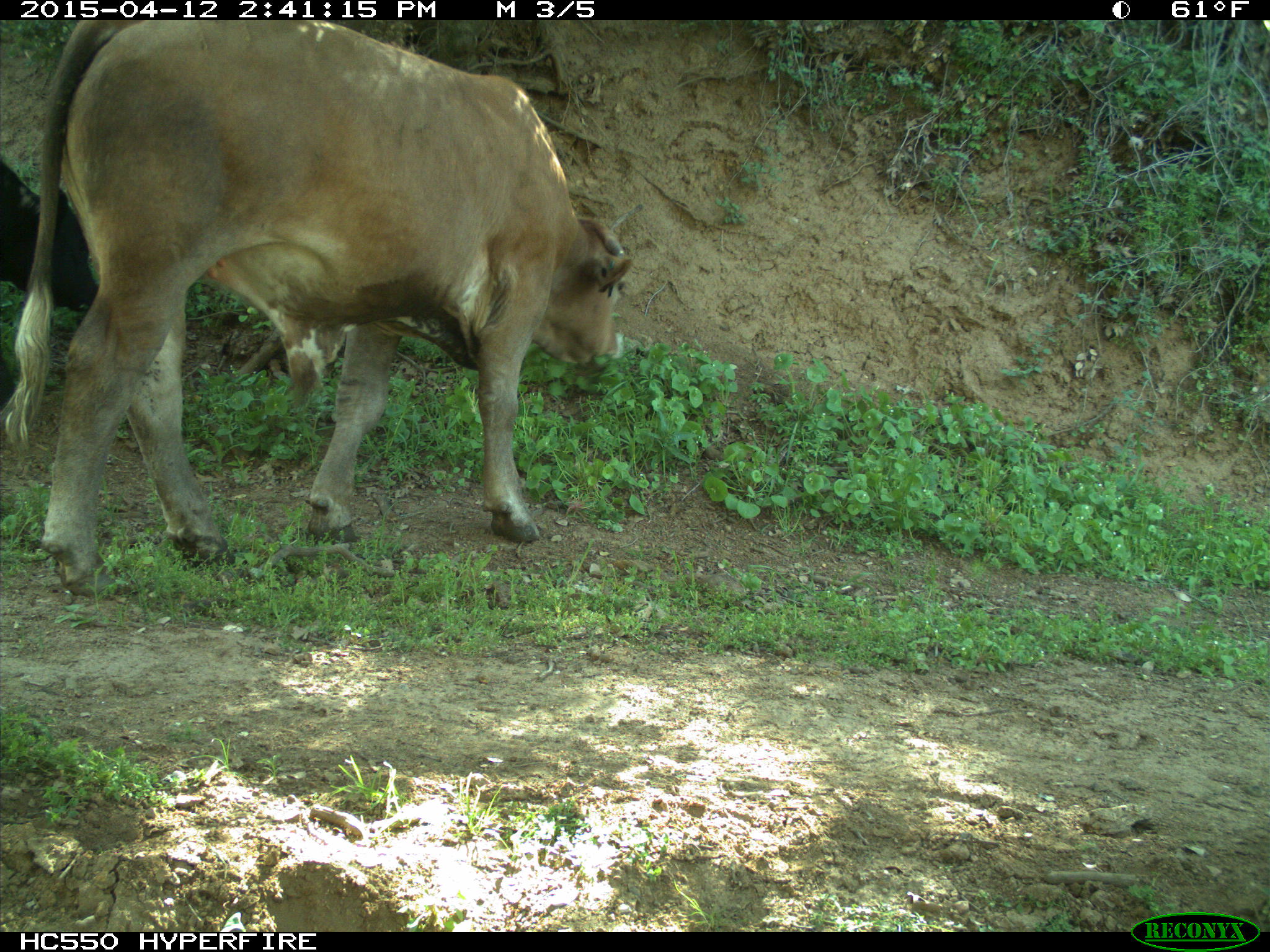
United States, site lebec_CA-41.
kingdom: Animalia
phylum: Chordata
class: Mammalia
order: Artiodactyla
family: Bovidae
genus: Bos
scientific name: Bos taurus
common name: domestic cow